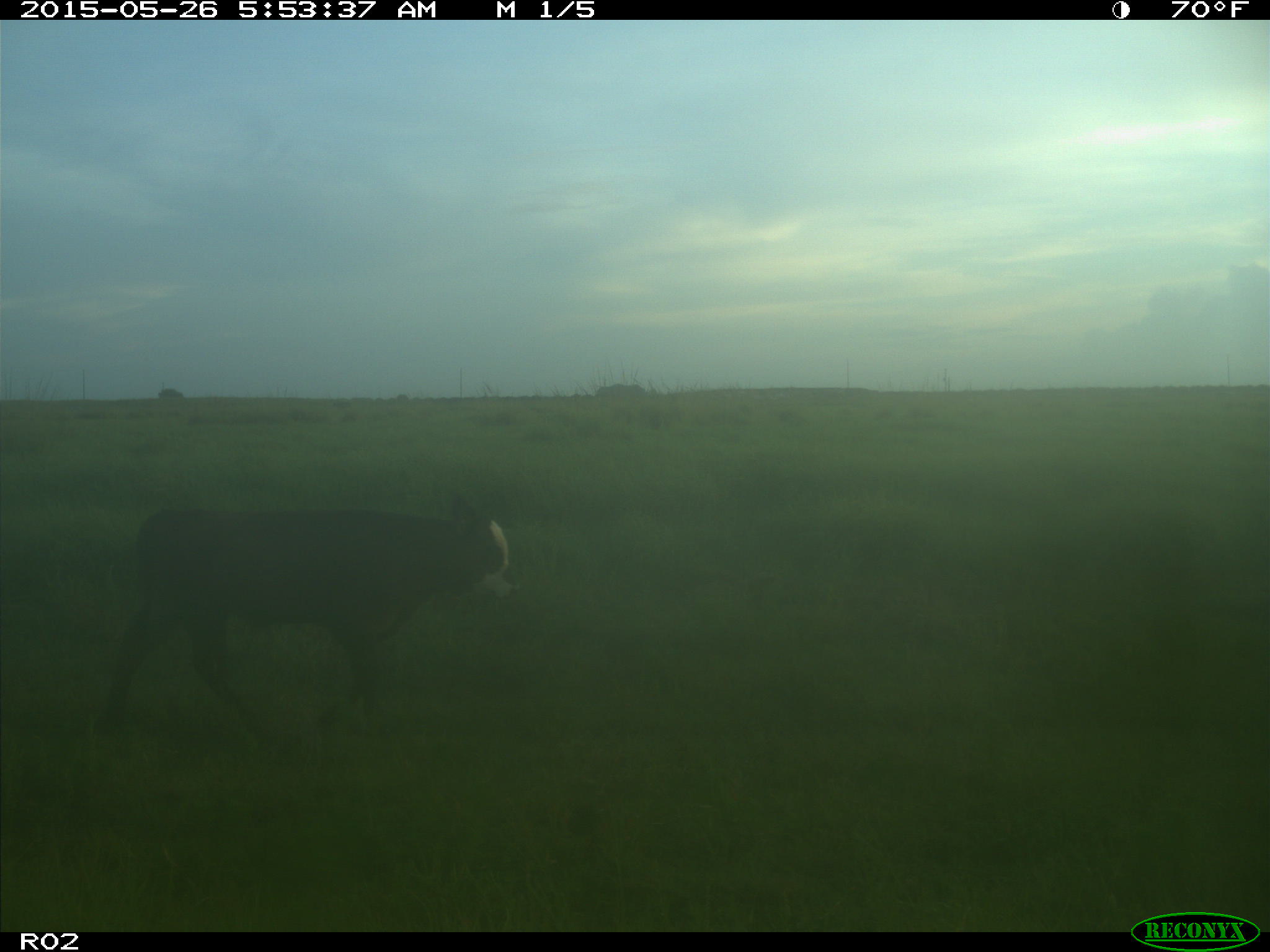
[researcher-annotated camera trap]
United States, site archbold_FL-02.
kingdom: Animalia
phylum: Chordata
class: Mammalia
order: Artiodactyla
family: Bovidae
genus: Bos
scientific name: Bos taurus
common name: domestic cow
Bos taurus (domestic cow).